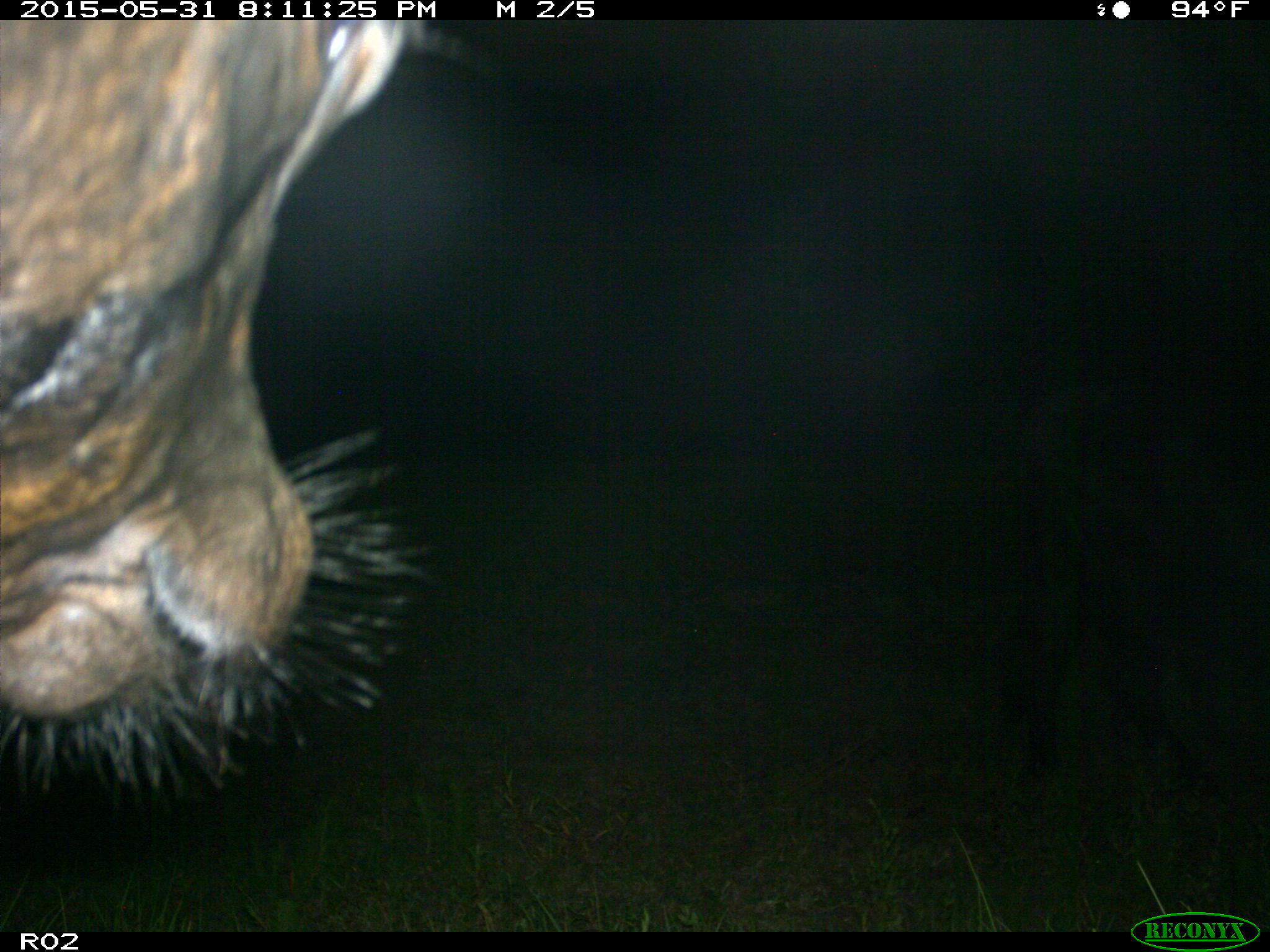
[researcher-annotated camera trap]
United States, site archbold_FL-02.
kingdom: Animalia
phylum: Chordata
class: Mammalia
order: Artiodactyla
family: Bovidae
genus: Bos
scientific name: Bos taurus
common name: domestic cow